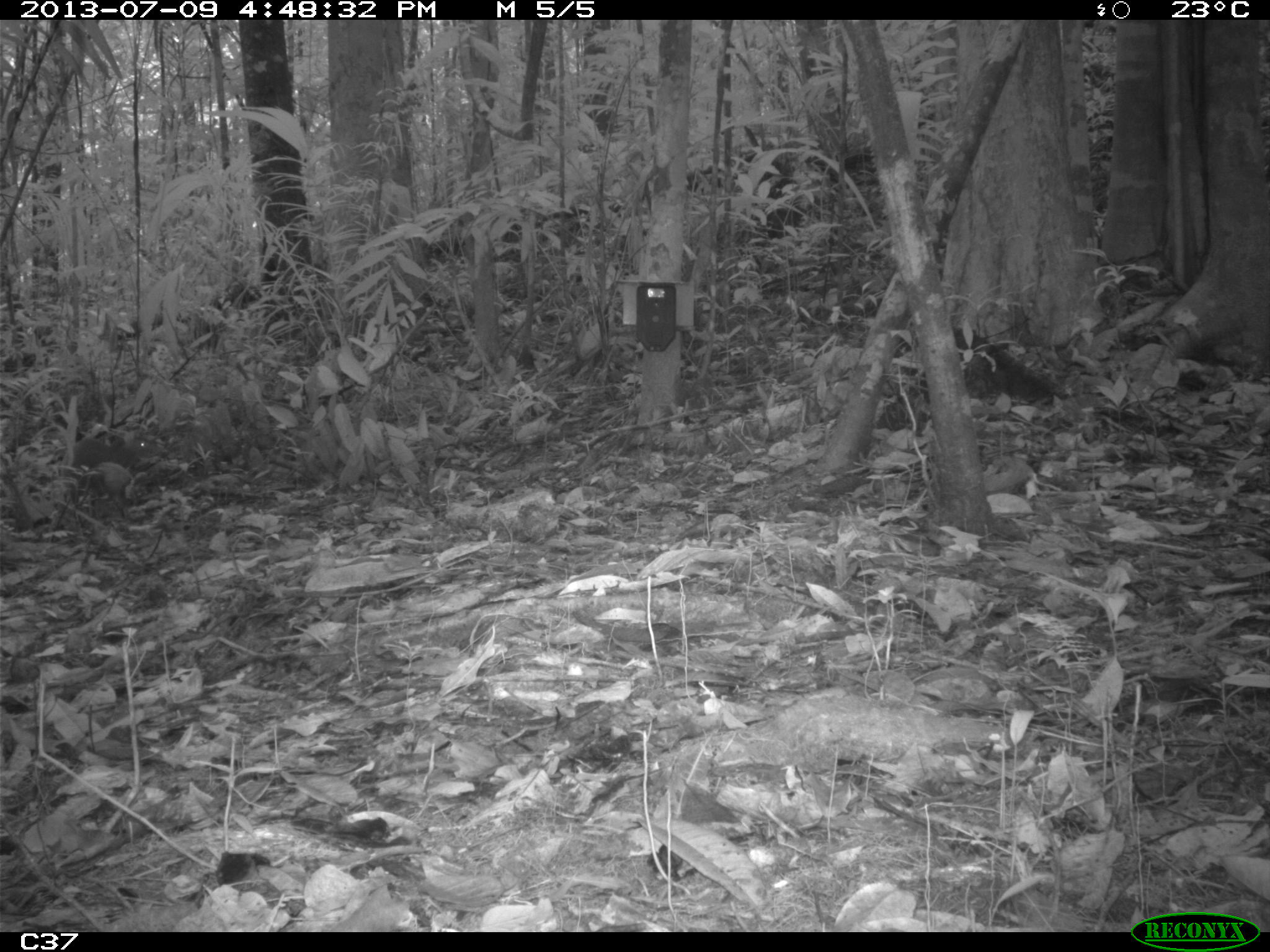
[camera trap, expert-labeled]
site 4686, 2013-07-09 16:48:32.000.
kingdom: Animalia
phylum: Chordata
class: Mammalia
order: Rodentia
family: Dasyproctidae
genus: Dasyprocta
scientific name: Dasyprocta leporina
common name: red-rumped agouti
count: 2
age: adult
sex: female